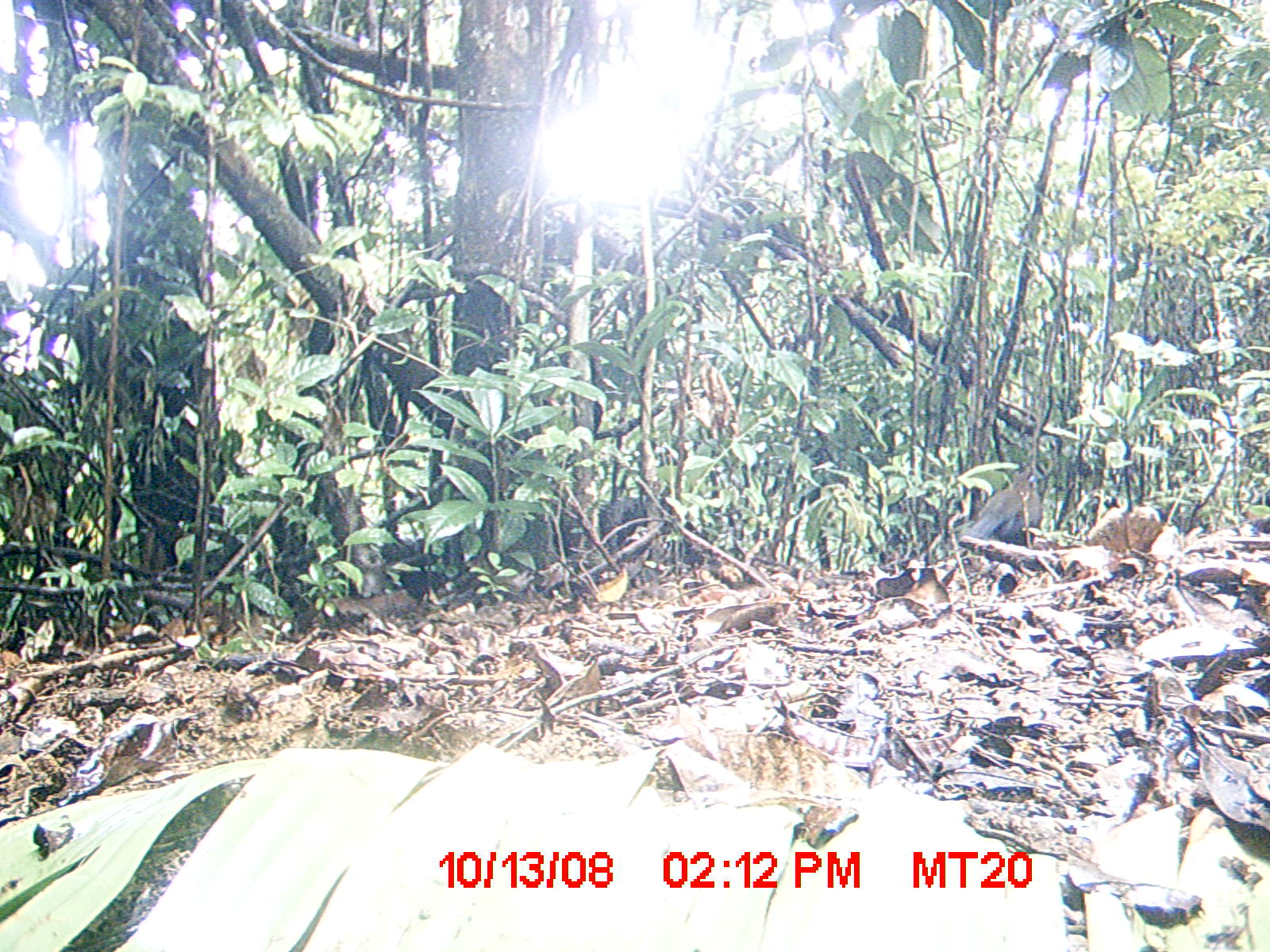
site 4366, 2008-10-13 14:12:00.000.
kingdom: Animalia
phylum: Chordata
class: Aves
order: Cuculiformes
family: Cuculidae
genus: Coua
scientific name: Coua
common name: couas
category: coua sp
Coua sp (couas) (Coua), count 1.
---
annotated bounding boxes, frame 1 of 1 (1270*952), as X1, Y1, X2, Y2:
coua sp: 957, 464, 1041, 576